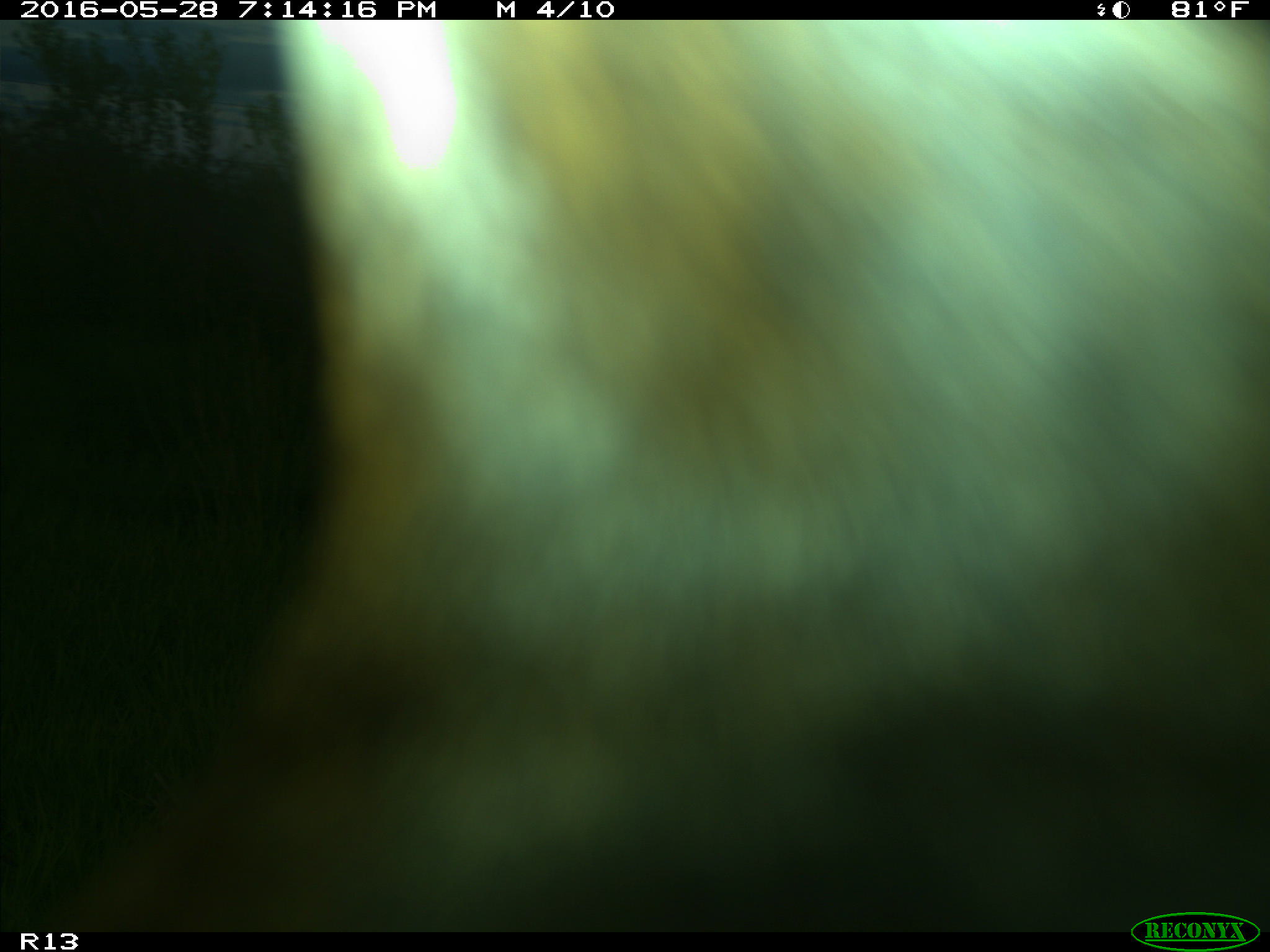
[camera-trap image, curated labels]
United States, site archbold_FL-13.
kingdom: Animalia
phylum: Chordata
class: Mammalia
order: Artiodactyla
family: Bovidae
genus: Bos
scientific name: Bos taurus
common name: domestic cow